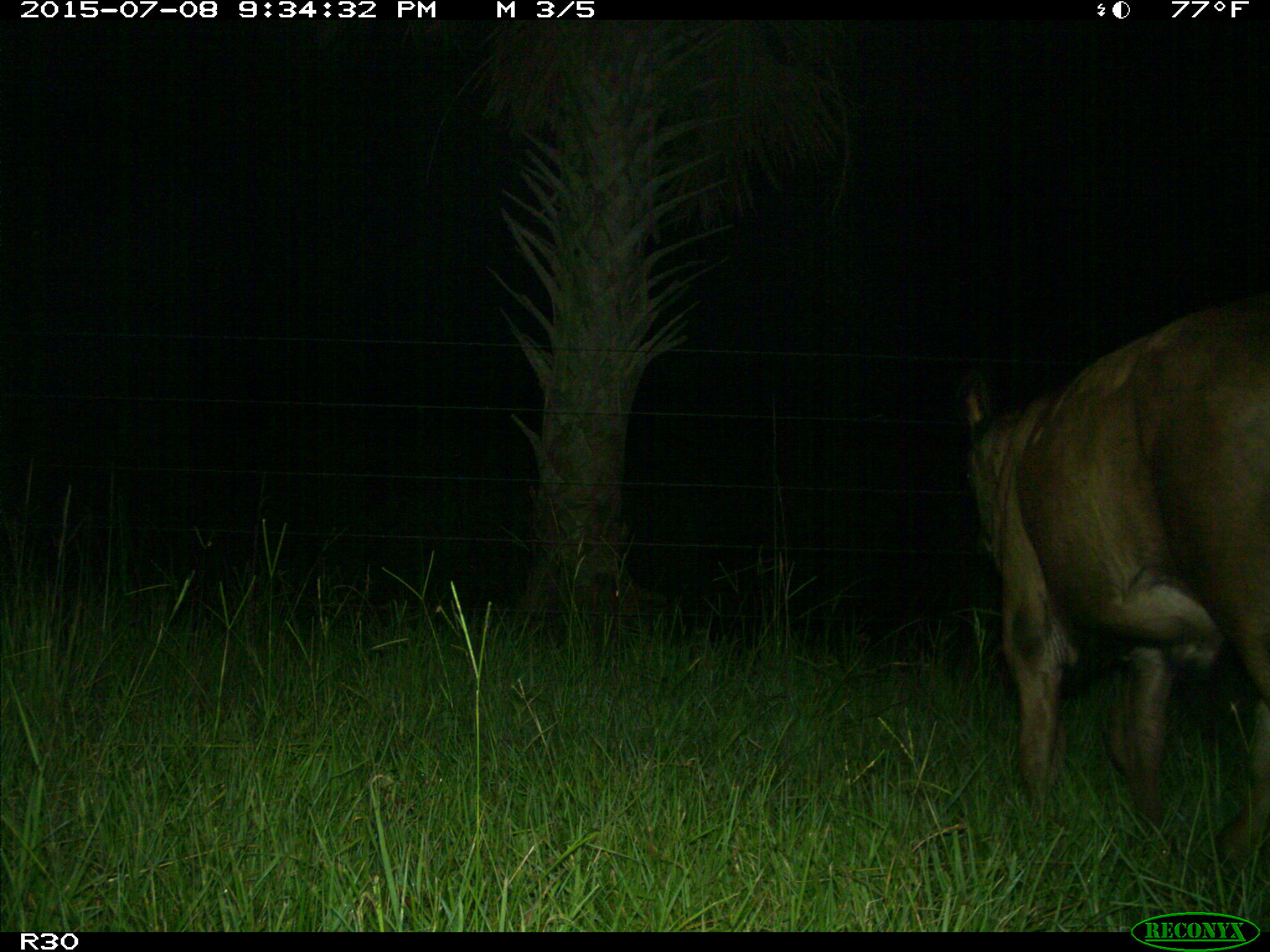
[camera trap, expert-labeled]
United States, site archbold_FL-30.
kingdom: Animalia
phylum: Chordata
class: Mammalia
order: Artiodactyla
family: Bovidae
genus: Bos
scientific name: Bos taurus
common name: domestic cow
Bos taurus (domestic cow).